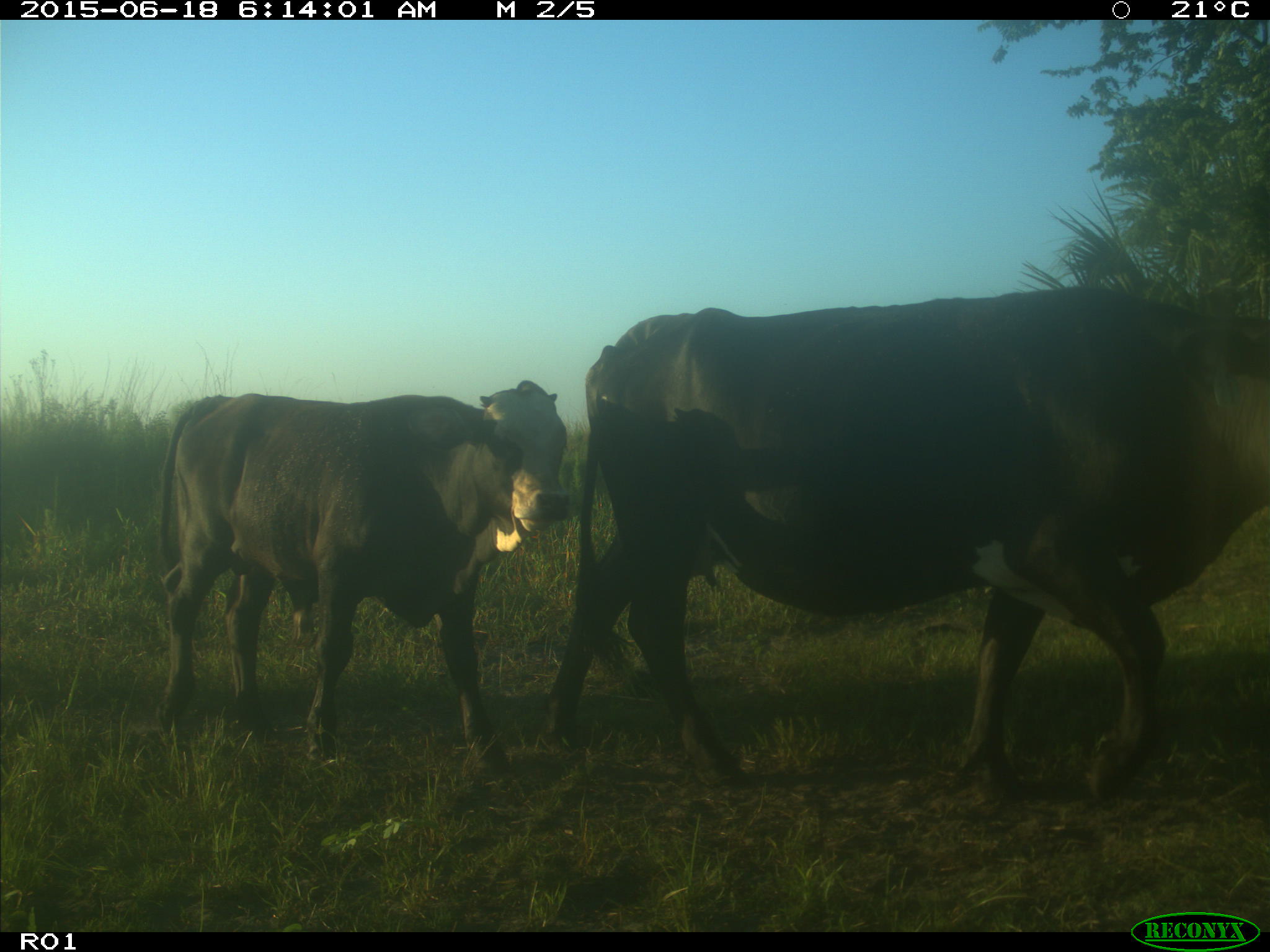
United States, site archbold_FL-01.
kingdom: Animalia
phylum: Chordata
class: Mammalia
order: Artiodactyla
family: Bovidae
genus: Bos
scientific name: Bos taurus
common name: domestic cow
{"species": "Bos taurus (domestic cow)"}